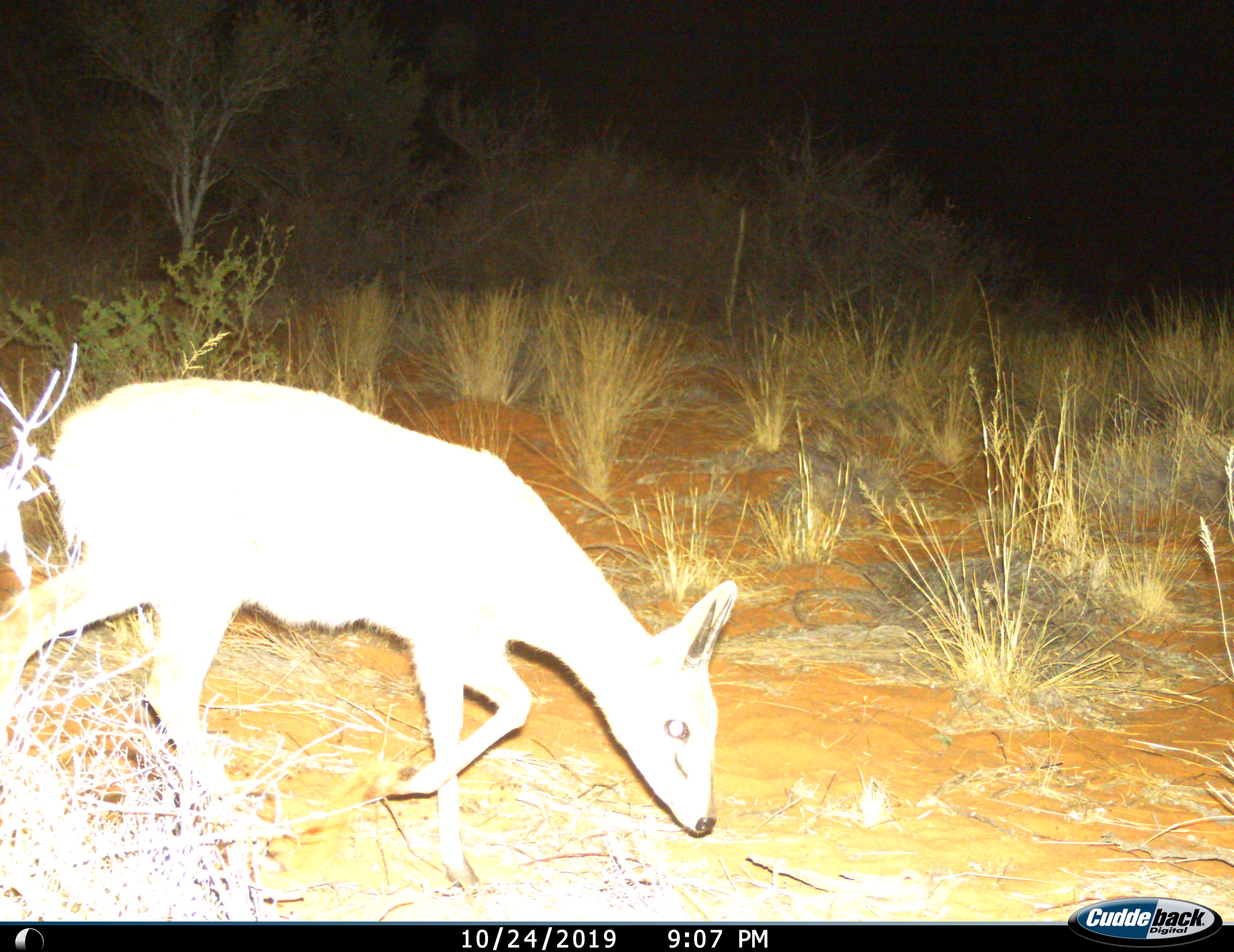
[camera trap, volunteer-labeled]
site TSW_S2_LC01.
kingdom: Animalia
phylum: Chordata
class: Mammalia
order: Artiodactyla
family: Bovidae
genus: Sylvicapra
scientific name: Sylvicapra grimmia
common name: common duiker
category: duikercommongrey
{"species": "duikercommongrey (common duiker) (Sylvicapra grimmia)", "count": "1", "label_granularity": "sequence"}